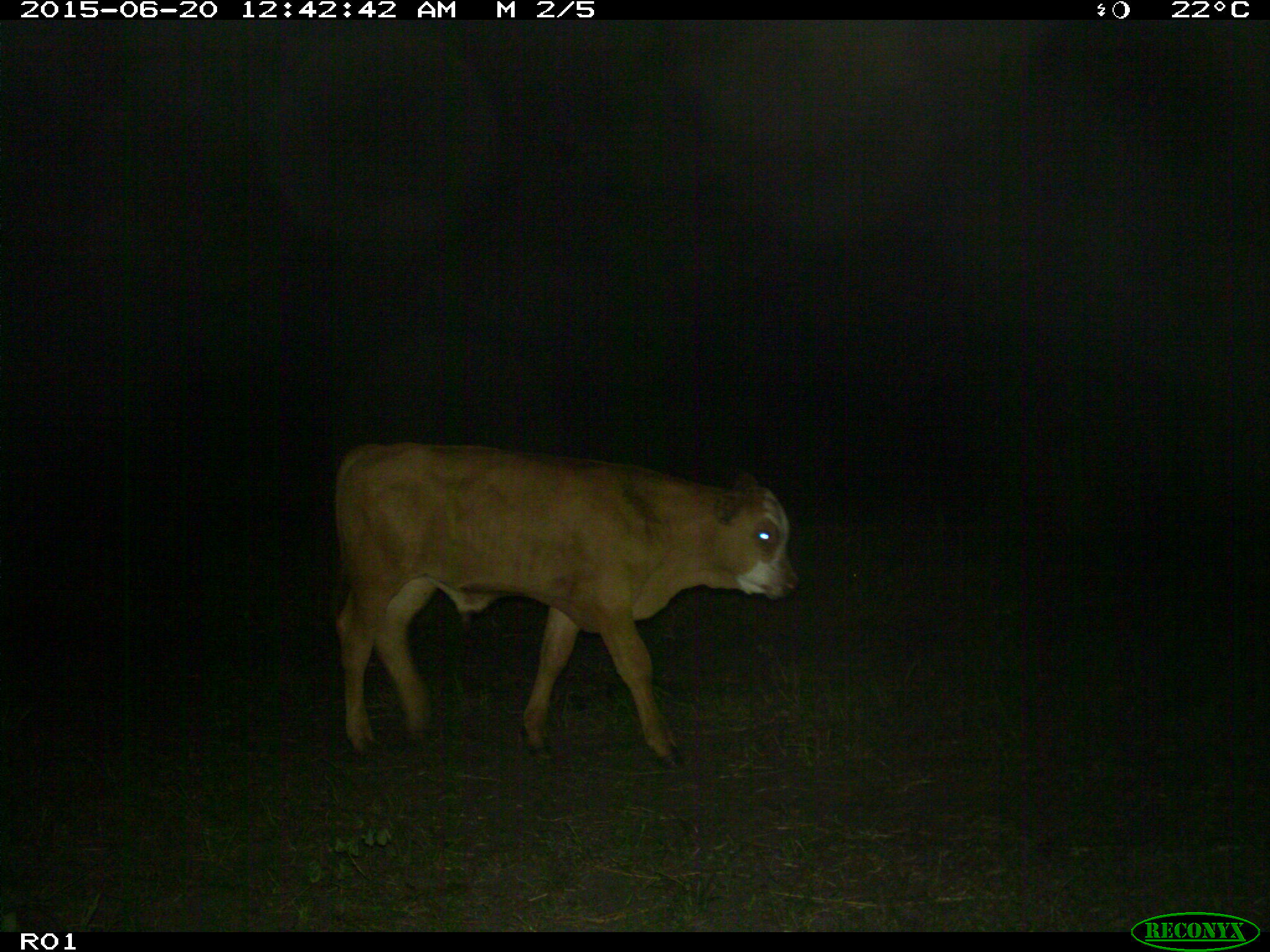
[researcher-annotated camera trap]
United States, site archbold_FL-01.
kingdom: Animalia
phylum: Chordata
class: Mammalia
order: Artiodactyla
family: Bovidae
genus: Bos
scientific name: Bos taurus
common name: domestic cow